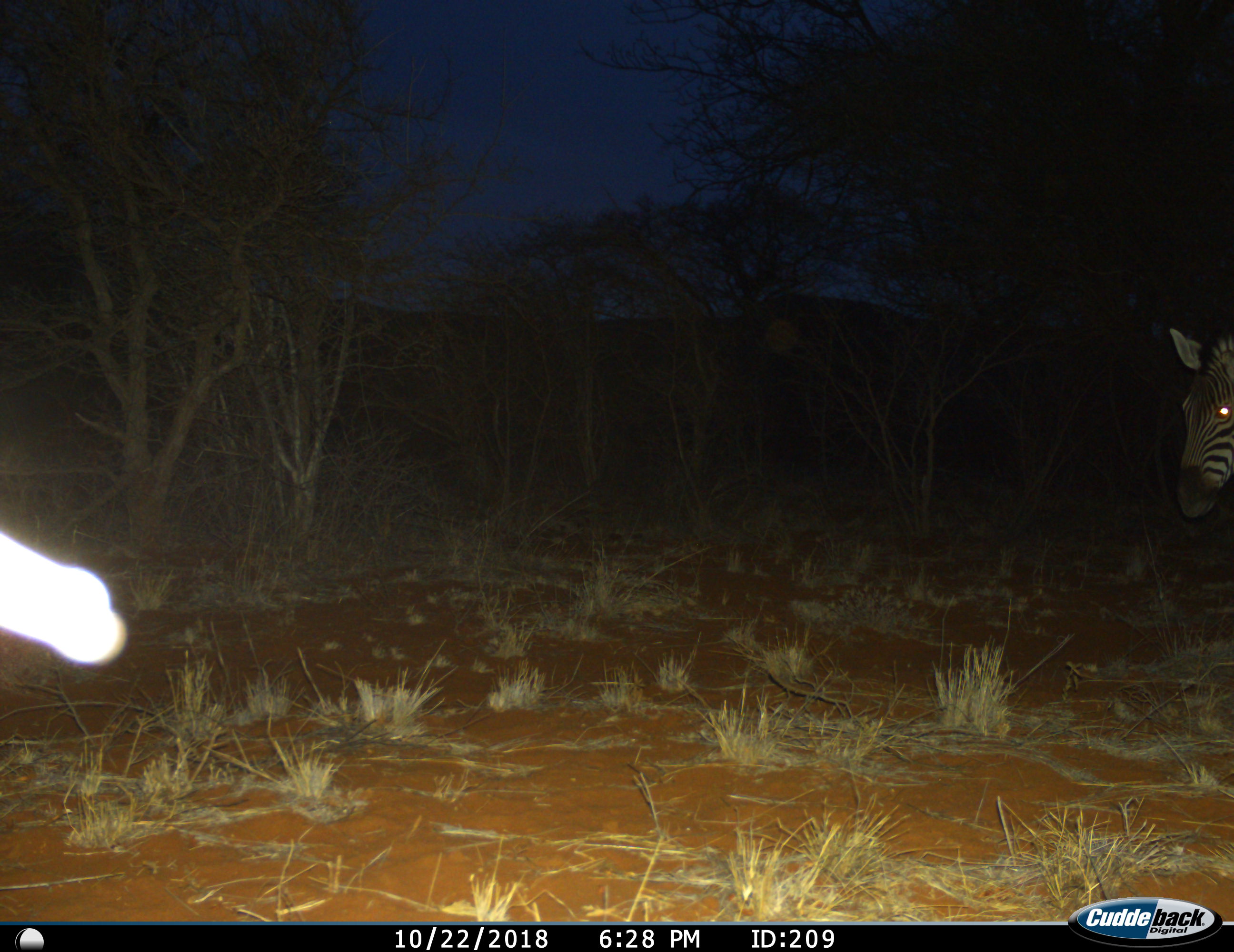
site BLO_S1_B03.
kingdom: Animalia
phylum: Chordata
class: Mammalia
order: Perissodactyla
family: Equidae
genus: Equus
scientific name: Equus quagga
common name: plains zebra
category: zebraplains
Zebraplains (plains zebra) (Equus quagga), count 1. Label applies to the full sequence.